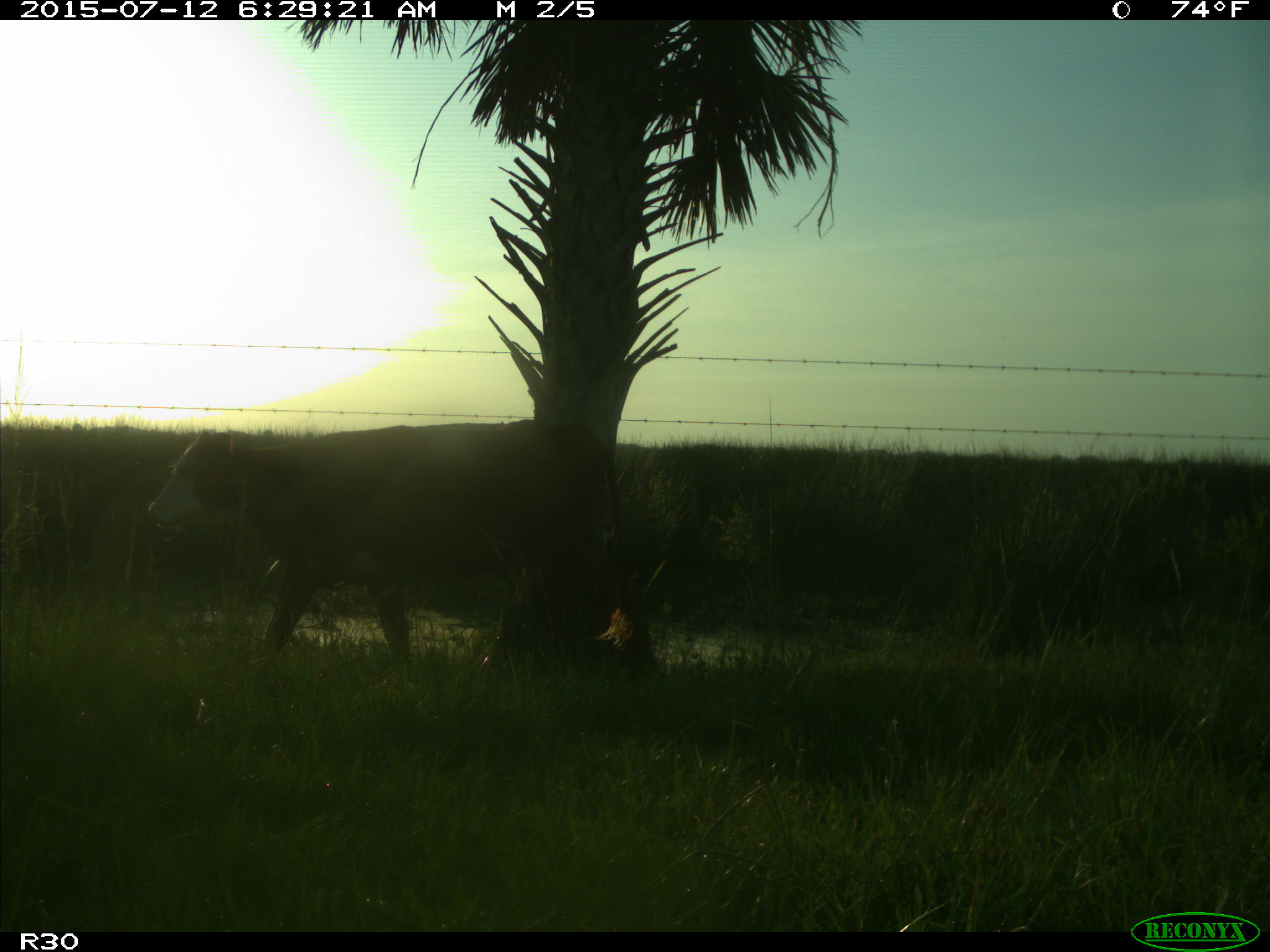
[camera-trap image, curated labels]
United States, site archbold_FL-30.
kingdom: Animalia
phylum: Chordata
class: Mammalia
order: Artiodactyla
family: Bovidae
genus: Bos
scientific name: Bos taurus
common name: domestic cow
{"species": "Bos taurus (domestic cow)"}